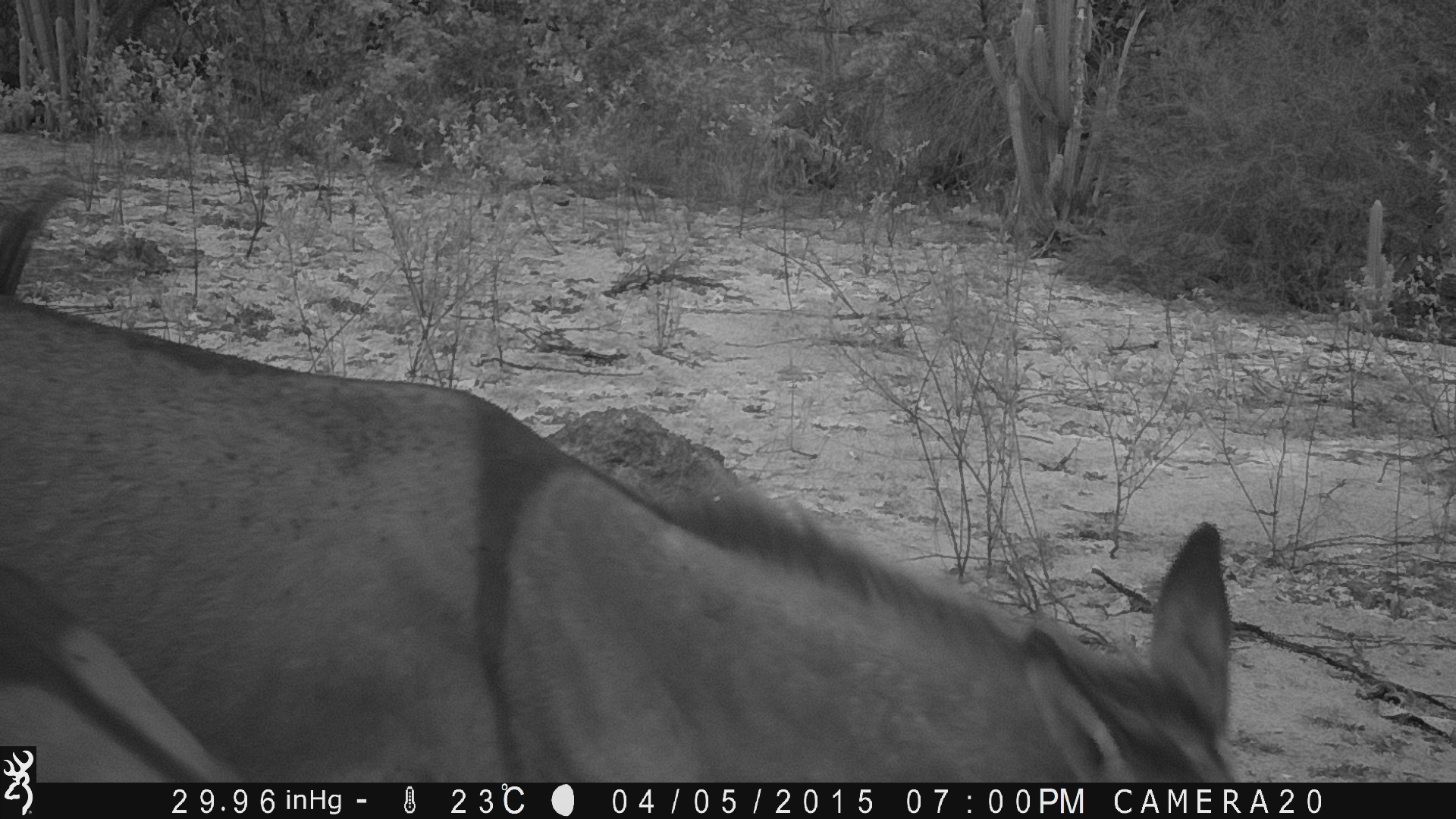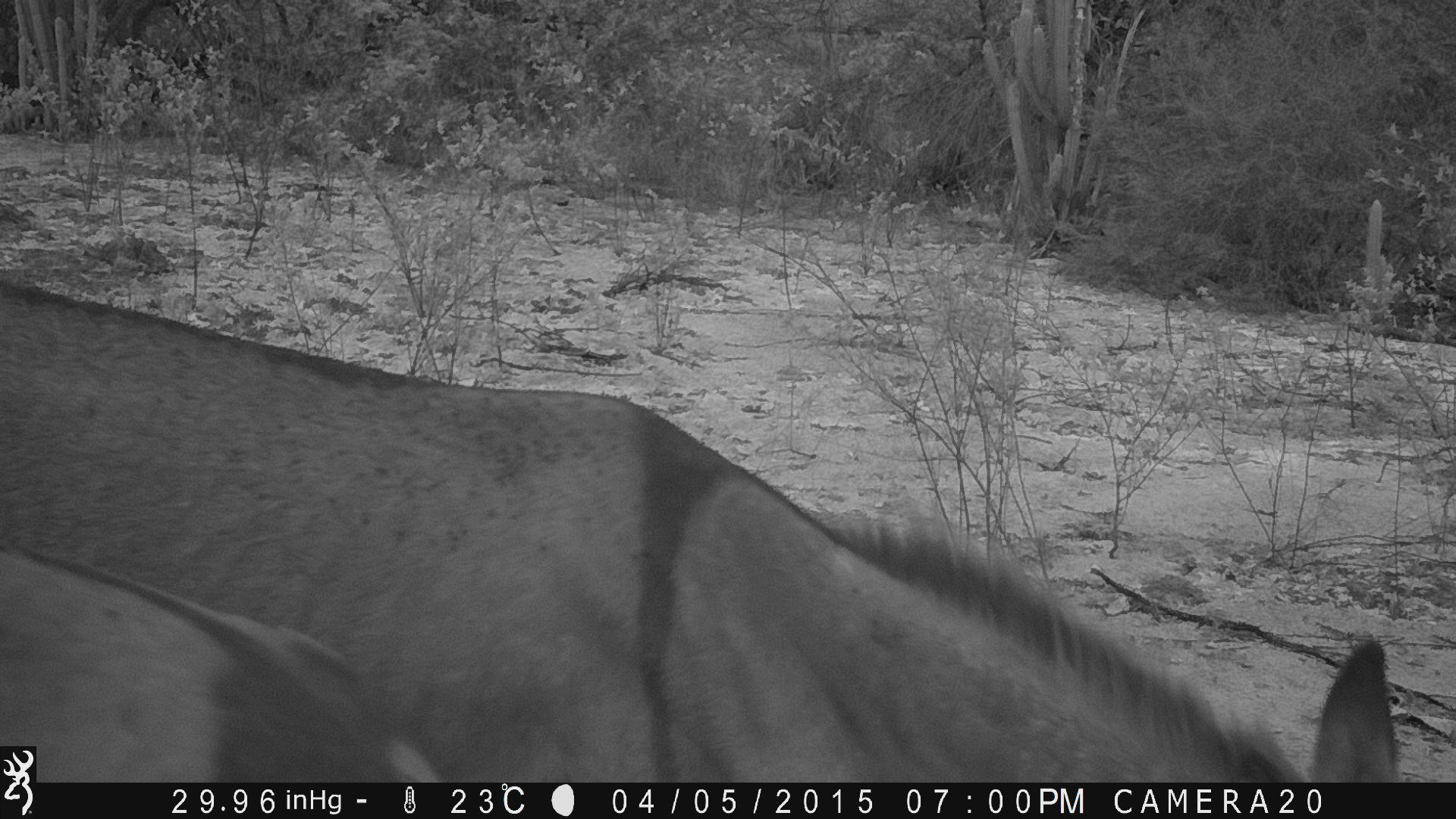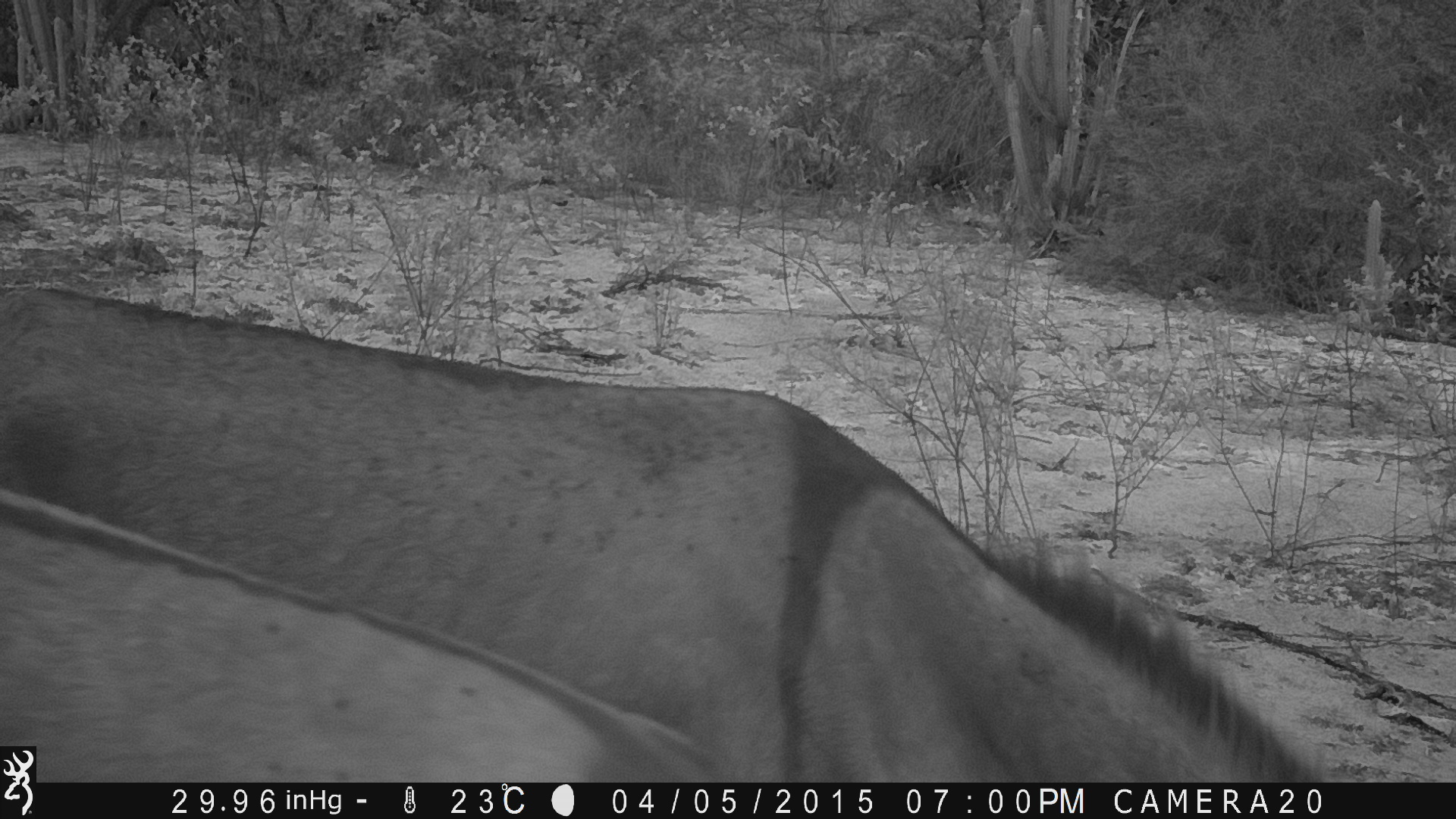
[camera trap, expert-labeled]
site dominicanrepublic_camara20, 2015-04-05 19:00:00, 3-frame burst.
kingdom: Animalia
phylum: Chordata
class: Mammalia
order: Perissodactyla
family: Equidae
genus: Equus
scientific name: Equus asinus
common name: donkey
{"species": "donkey (Equus asinus)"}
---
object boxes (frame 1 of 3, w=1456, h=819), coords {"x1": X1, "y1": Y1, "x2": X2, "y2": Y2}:
donkey: {"x1": 0, "y1": 157, "x2": 1253, "y2": 786}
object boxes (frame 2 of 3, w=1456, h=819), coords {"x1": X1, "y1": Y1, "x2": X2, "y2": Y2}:
donkey: {"x1": 36, "y1": 293, "x2": 1410, "y2": 782}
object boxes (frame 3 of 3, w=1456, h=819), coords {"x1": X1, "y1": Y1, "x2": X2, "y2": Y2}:
donkey: {"x1": 34, "y1": 286, "x2": 1351, "y2": 788}